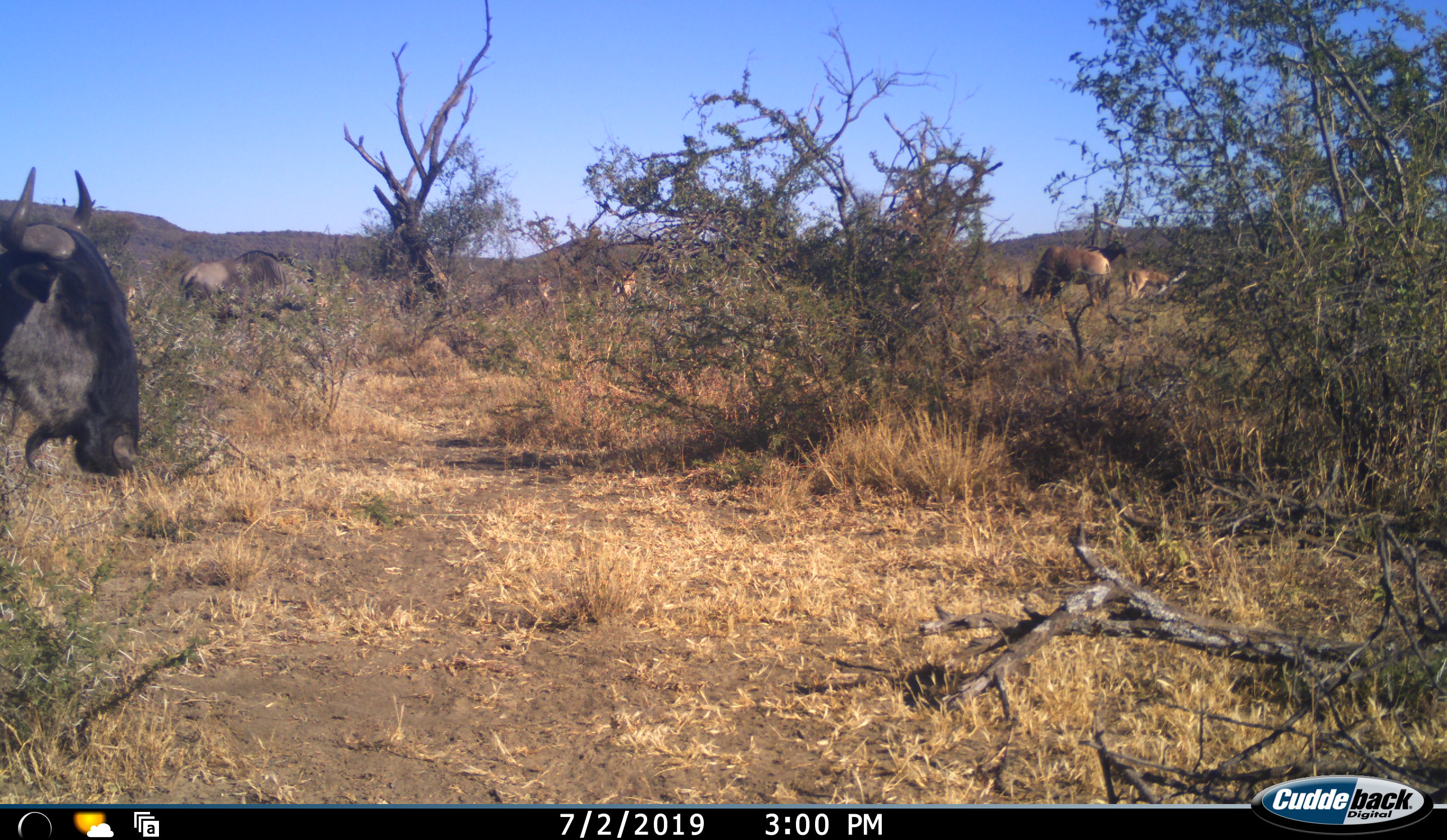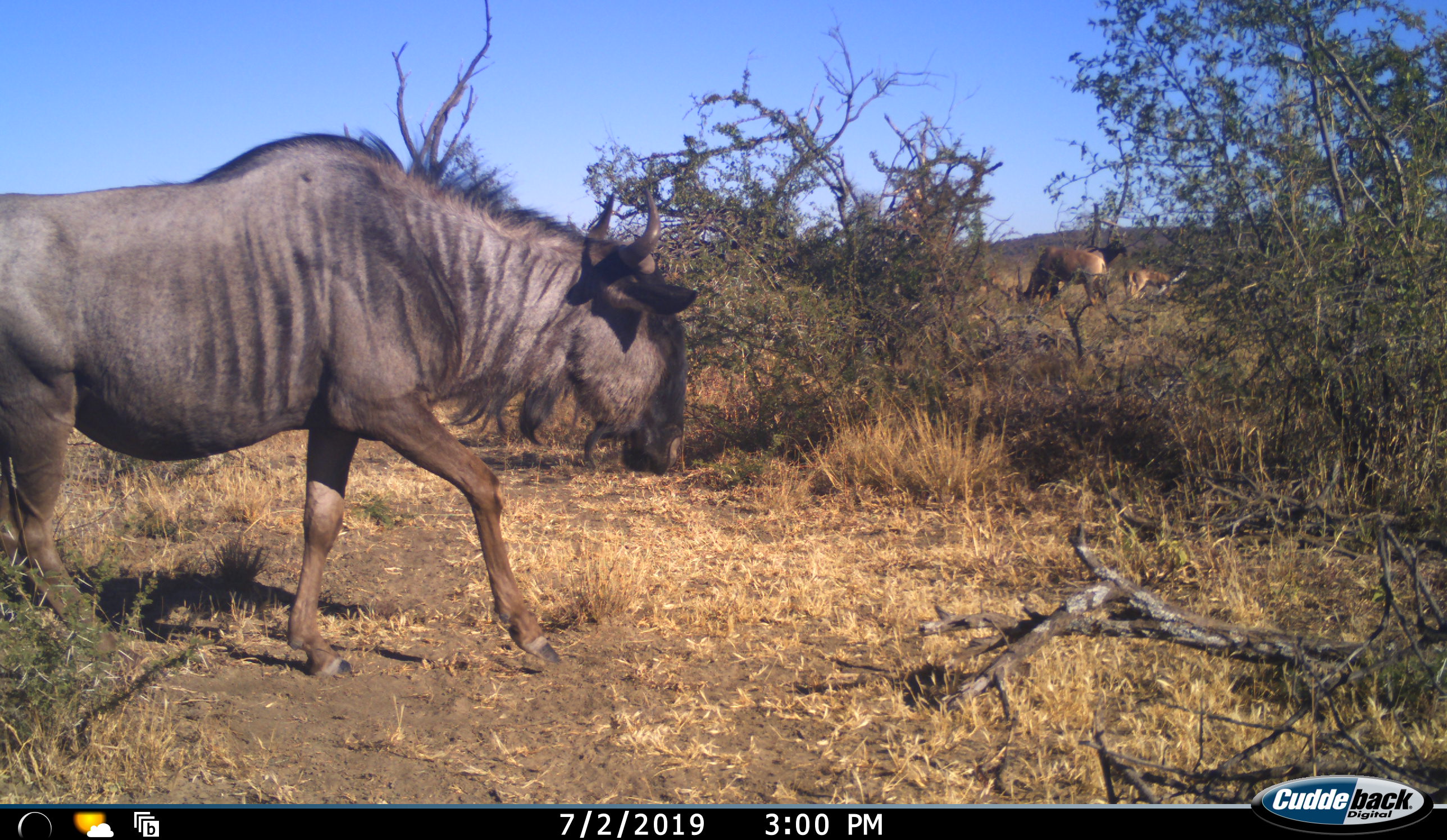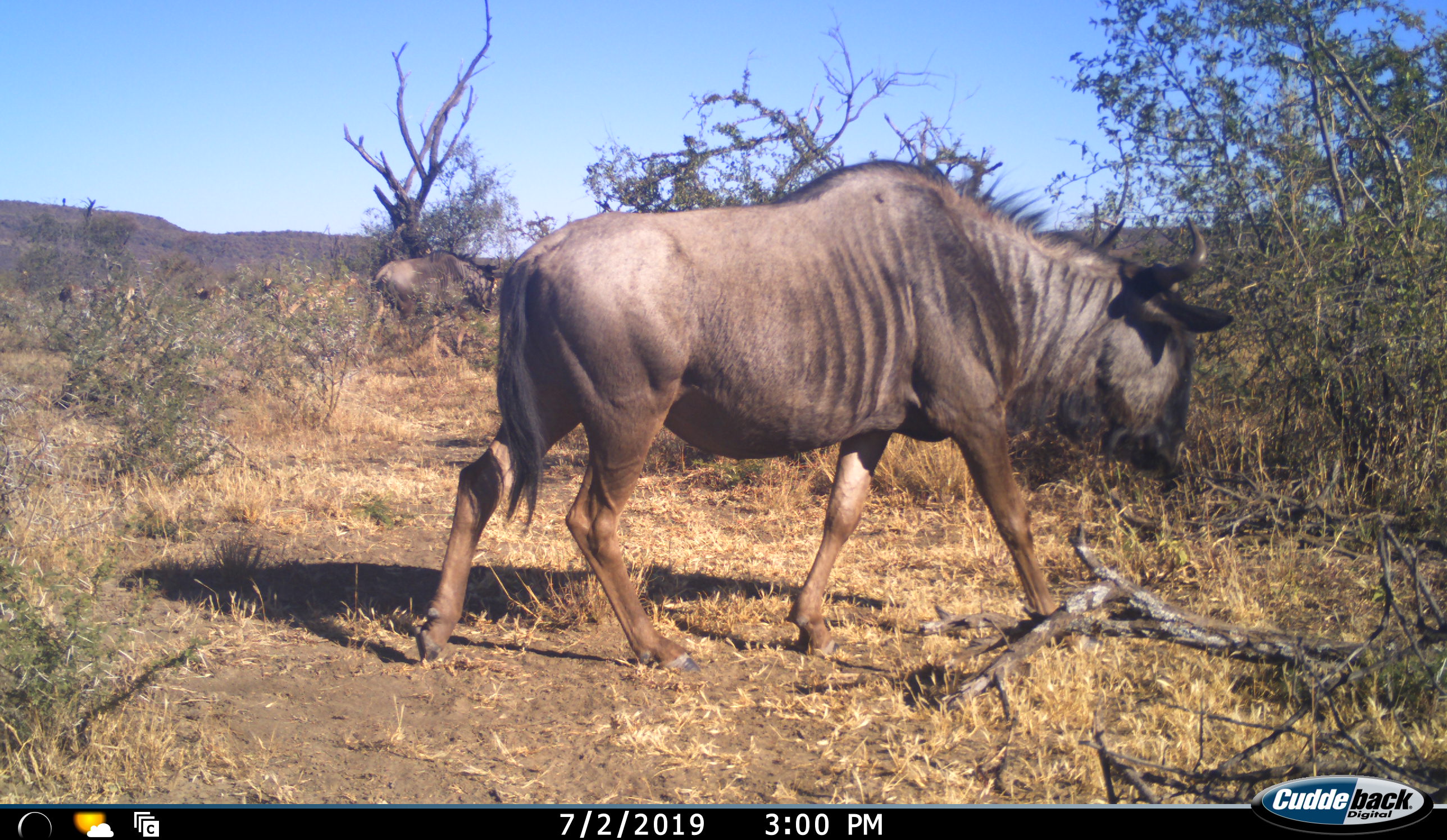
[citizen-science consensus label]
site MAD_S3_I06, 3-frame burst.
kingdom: Animalia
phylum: Chordata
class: Mammalia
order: Artiodactyla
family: Bovidae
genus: Connochaetes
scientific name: Connochaetes taurinus taurinus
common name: blue wildebeest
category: wildebeestblue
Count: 2.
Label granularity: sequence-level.